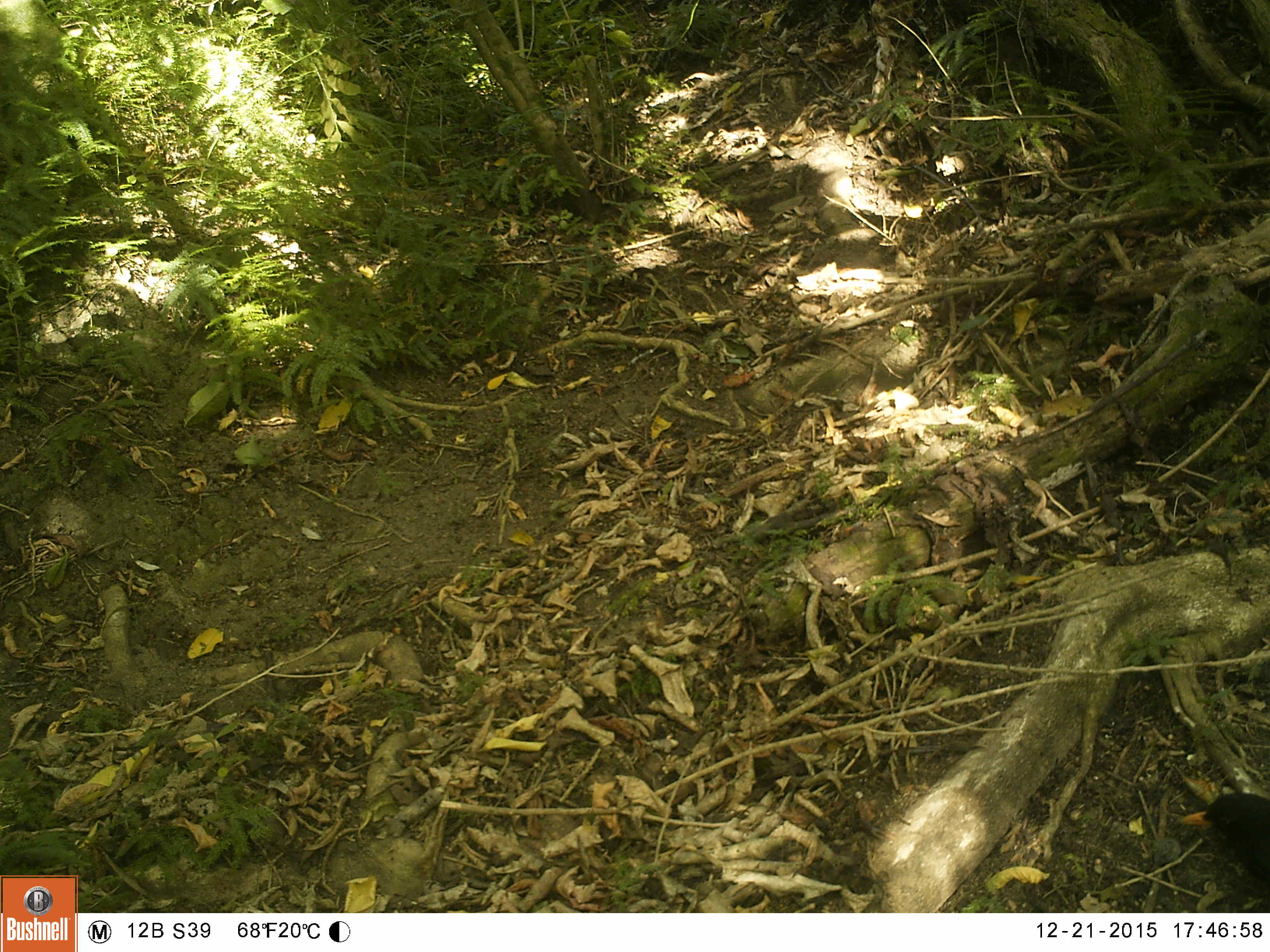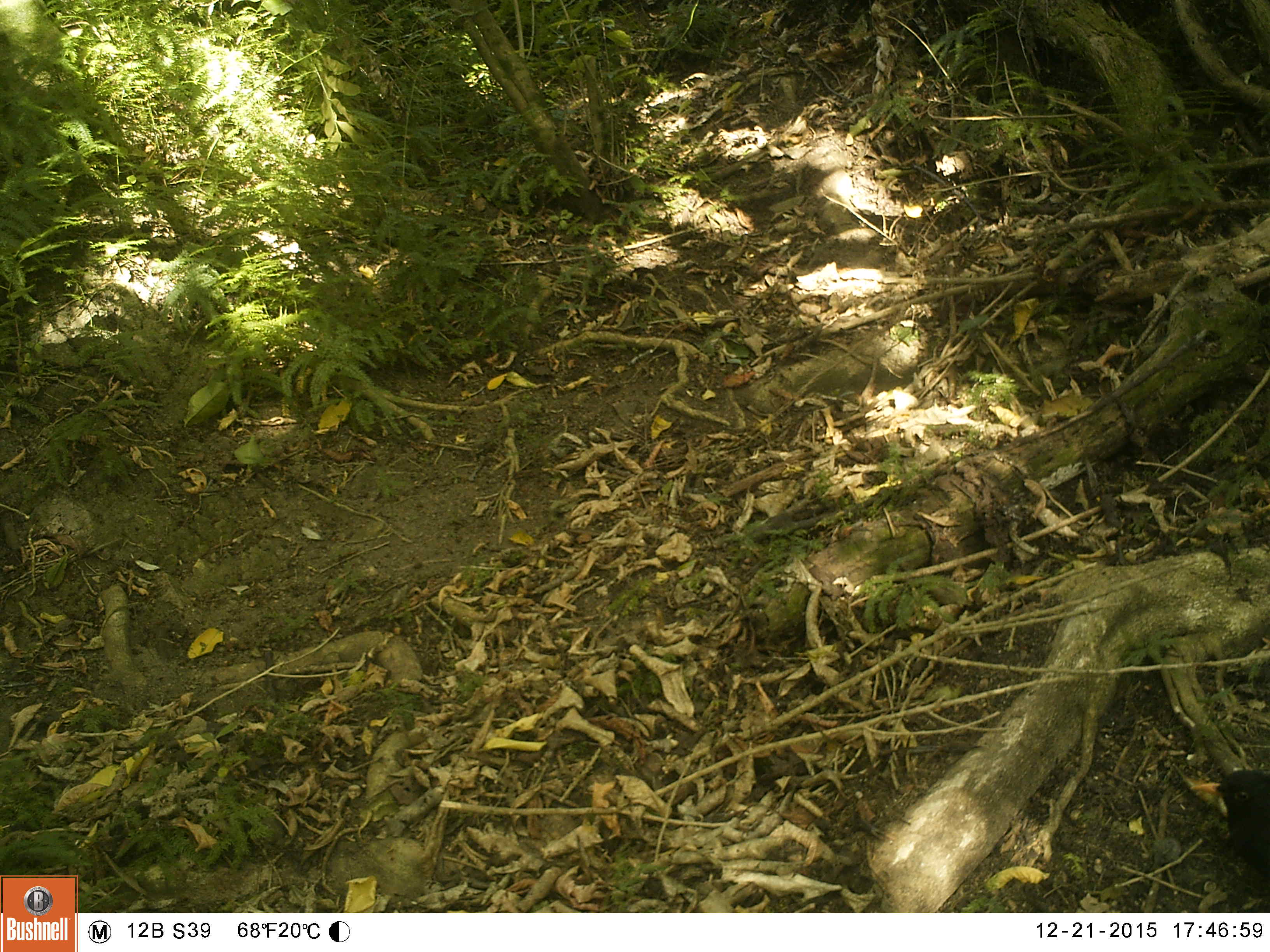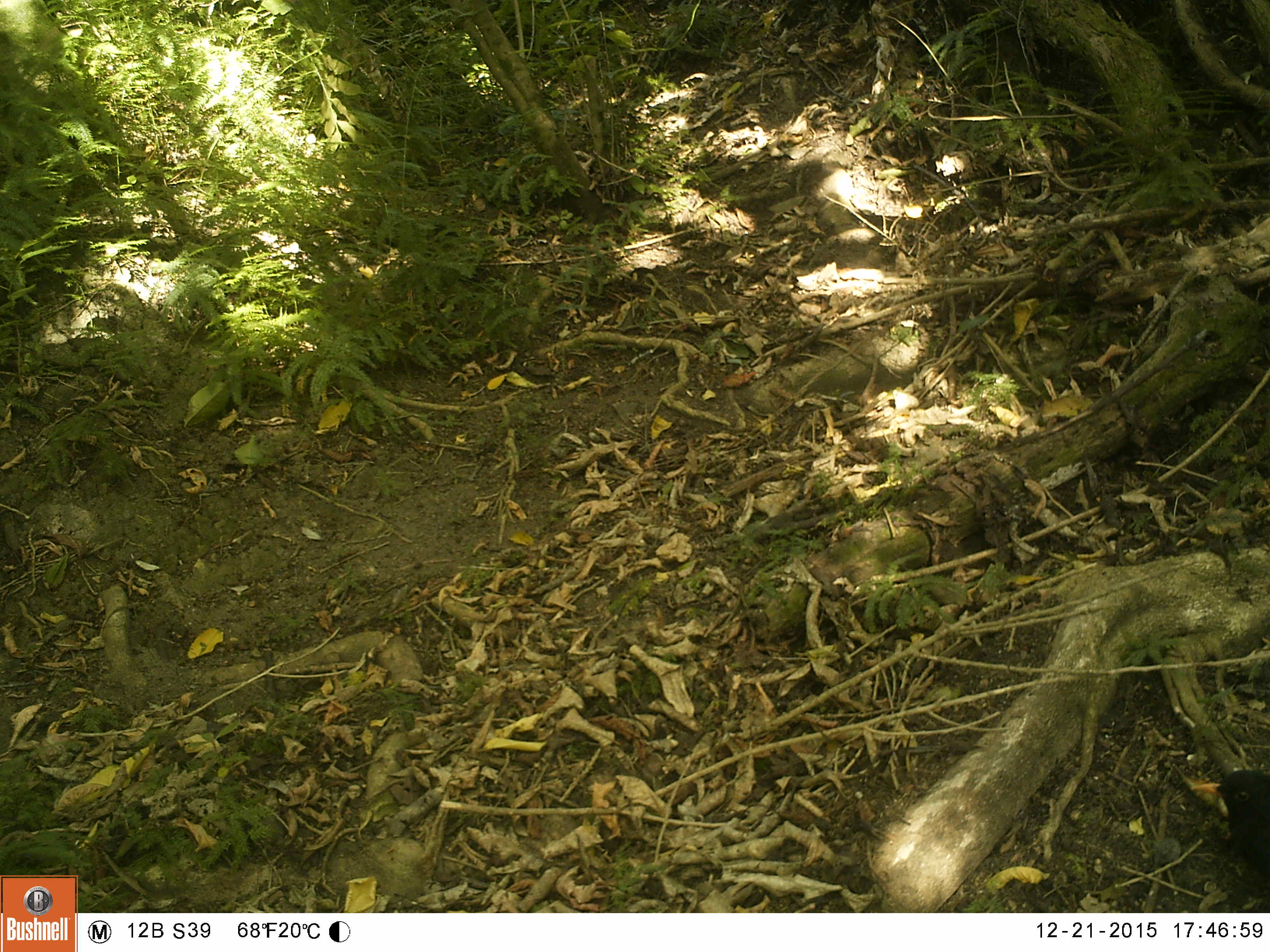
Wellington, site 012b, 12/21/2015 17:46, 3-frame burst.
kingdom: Animalia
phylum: Chordata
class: Aves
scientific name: Aves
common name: bird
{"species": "bird (Aves)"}